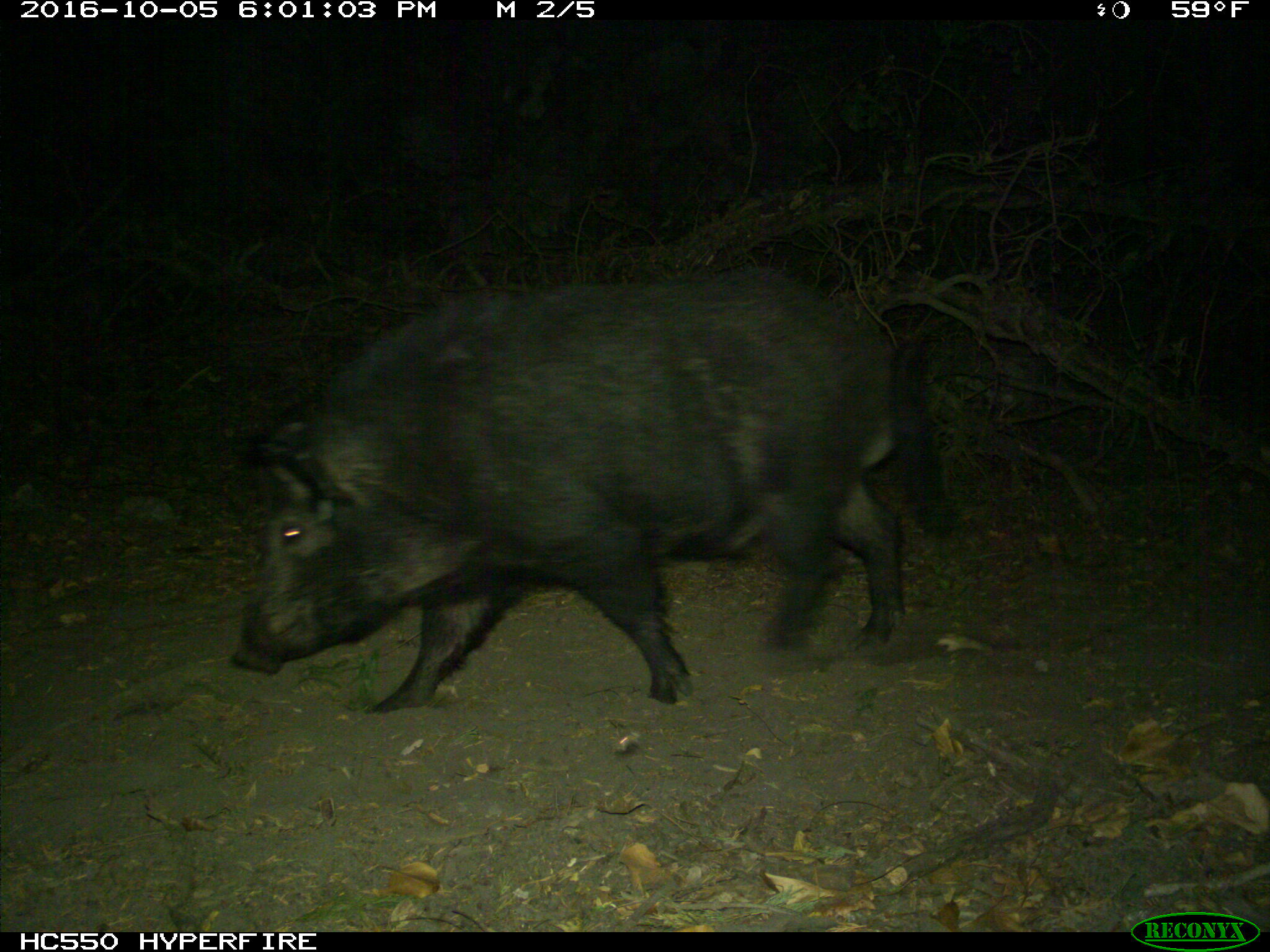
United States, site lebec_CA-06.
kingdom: Animalia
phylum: Chordata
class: Mammalia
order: Artiodactyla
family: Suidae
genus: Sus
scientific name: Sus scrofa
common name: wild boar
Sus scrofa (wild boar).